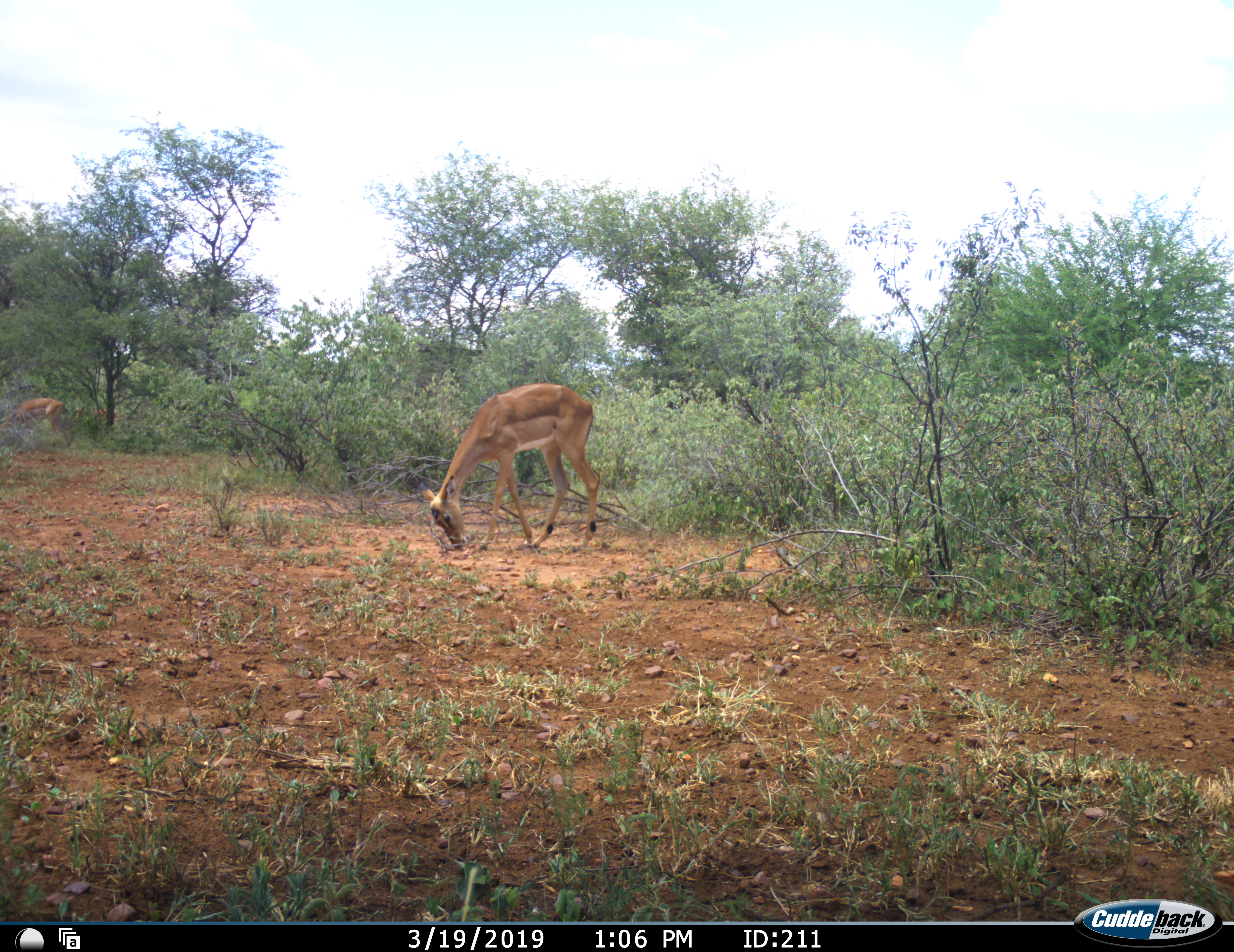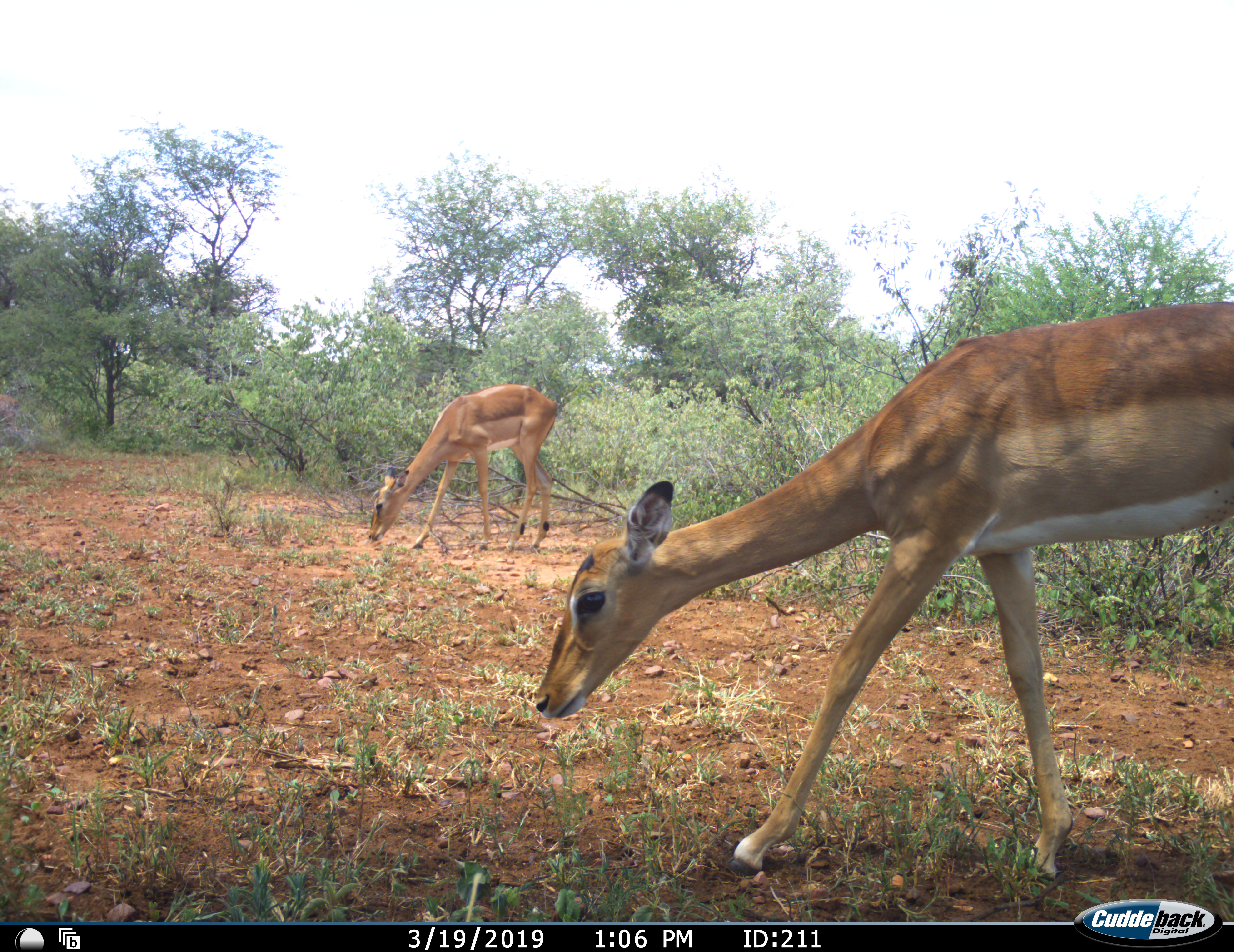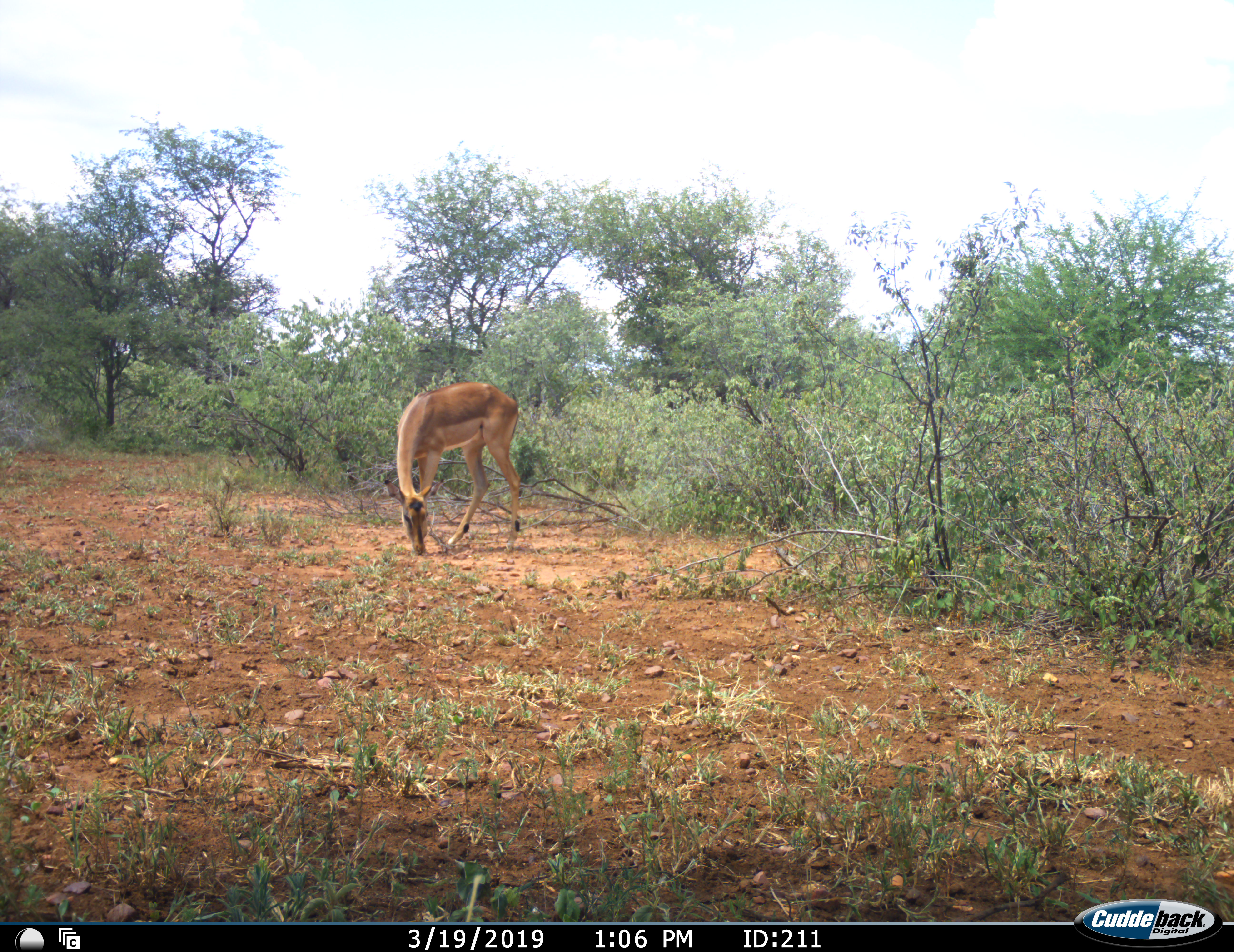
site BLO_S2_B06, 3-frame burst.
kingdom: Animalia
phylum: Chordata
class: Mammalia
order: Artiodactyla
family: Bovidae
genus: Aepyceros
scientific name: Aepyceros melampus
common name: impala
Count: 3.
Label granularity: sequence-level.